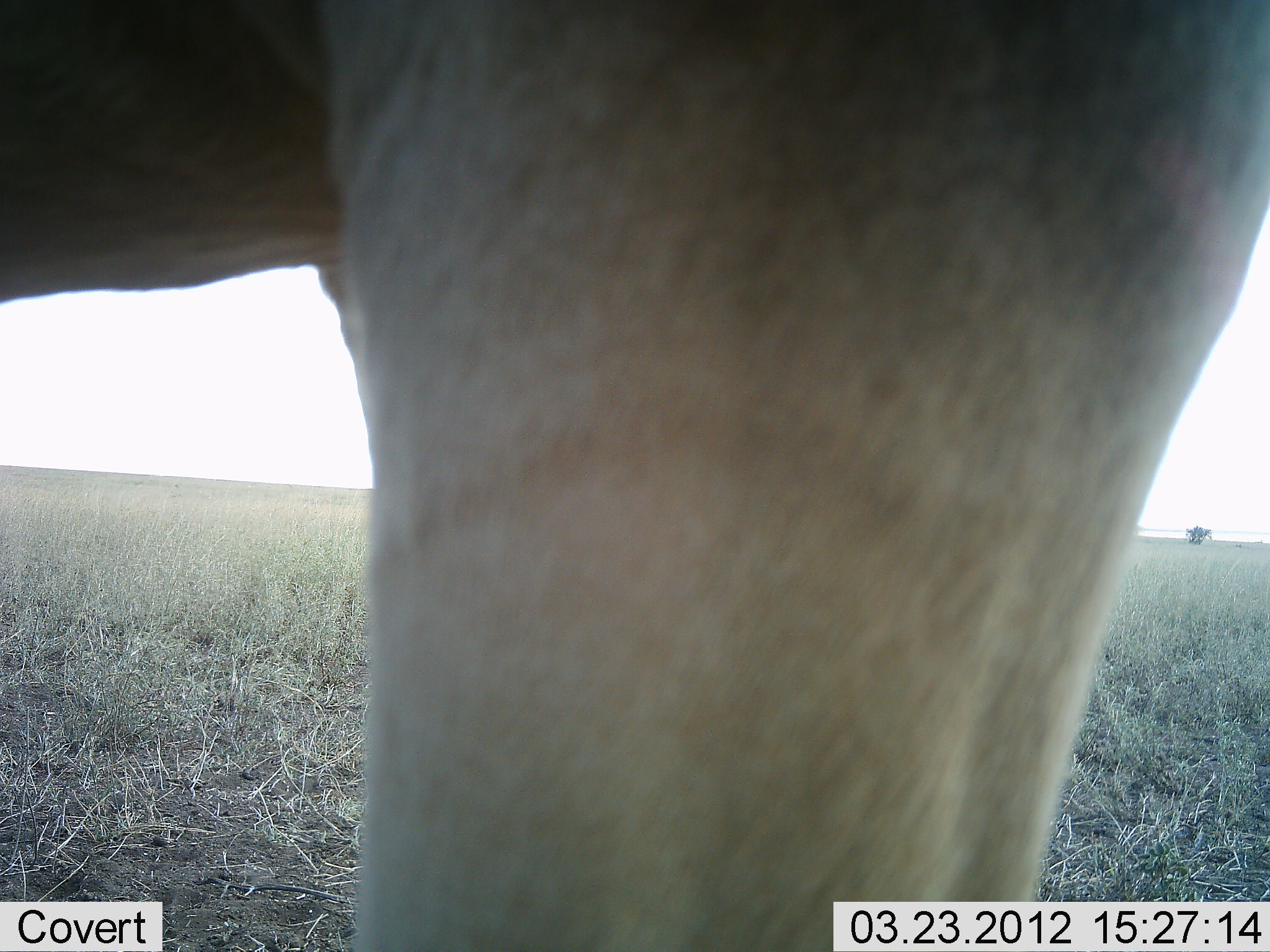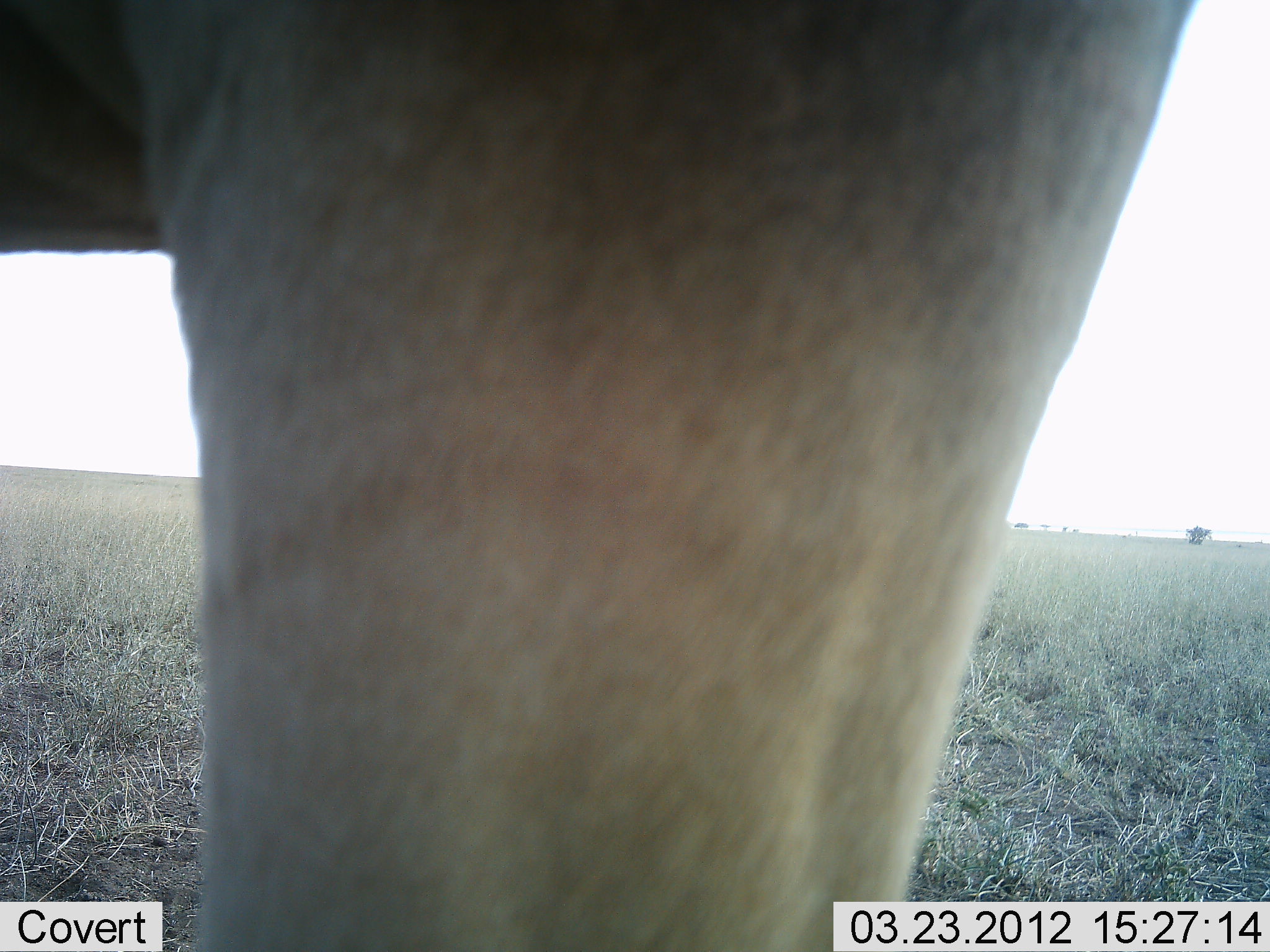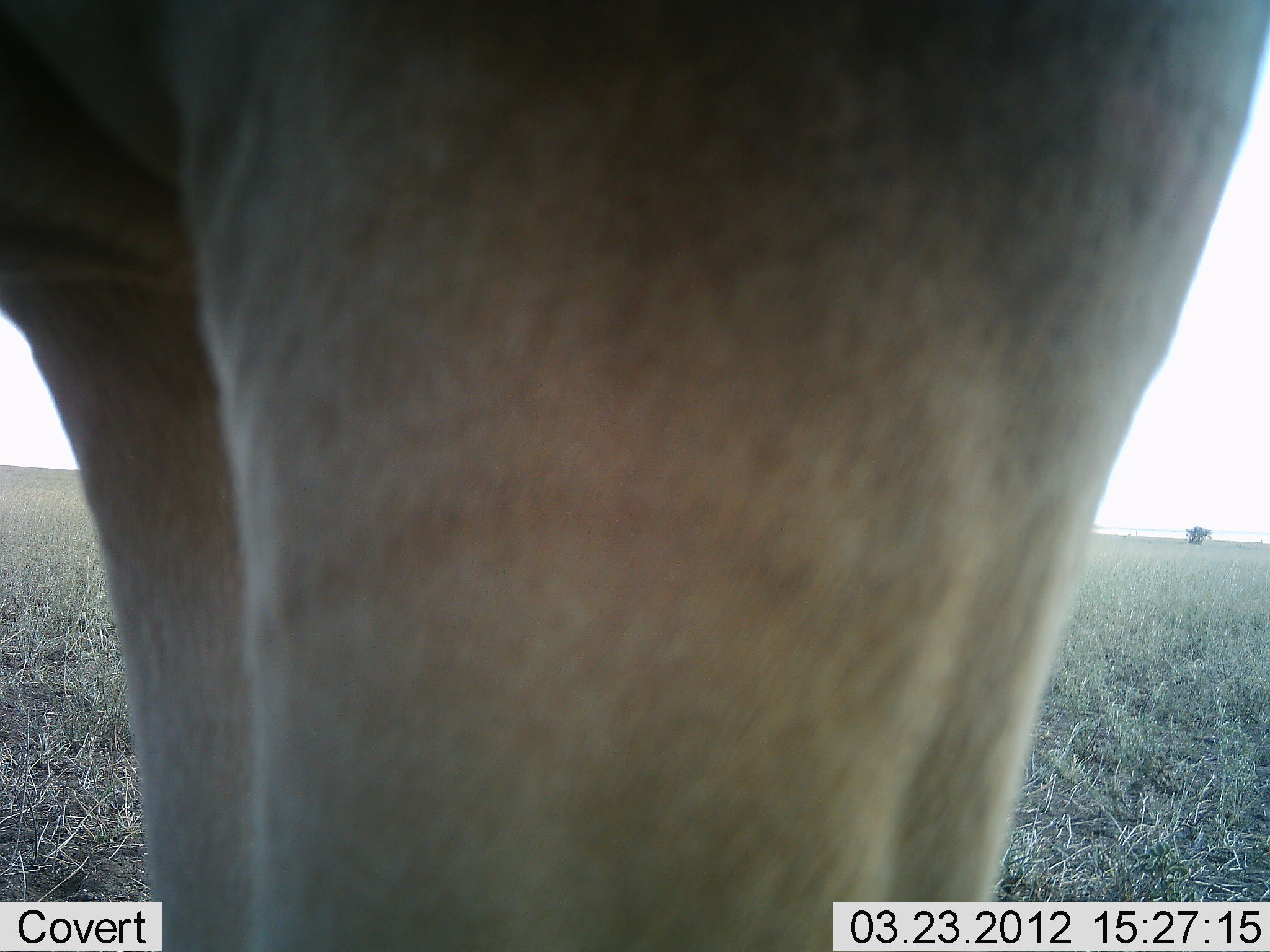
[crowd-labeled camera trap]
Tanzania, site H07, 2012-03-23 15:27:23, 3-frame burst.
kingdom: Animalia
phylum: Chordata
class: Mammalia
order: Artiodactyla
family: Bovidae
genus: Alcelaphus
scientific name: Alcelaphus buselaphus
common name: hartebeest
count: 1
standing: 100%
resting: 0%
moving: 0%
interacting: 0%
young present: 0%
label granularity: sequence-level